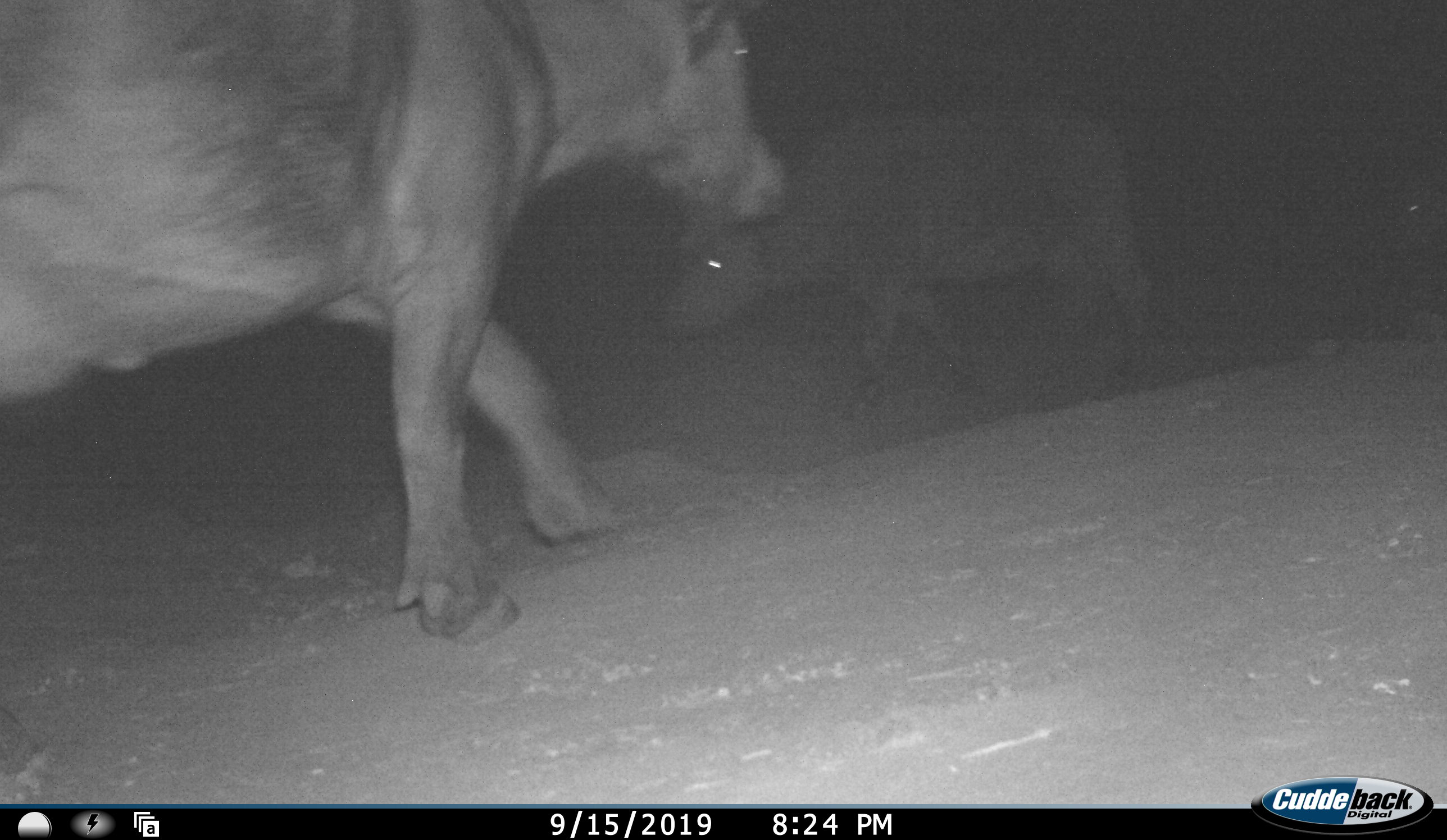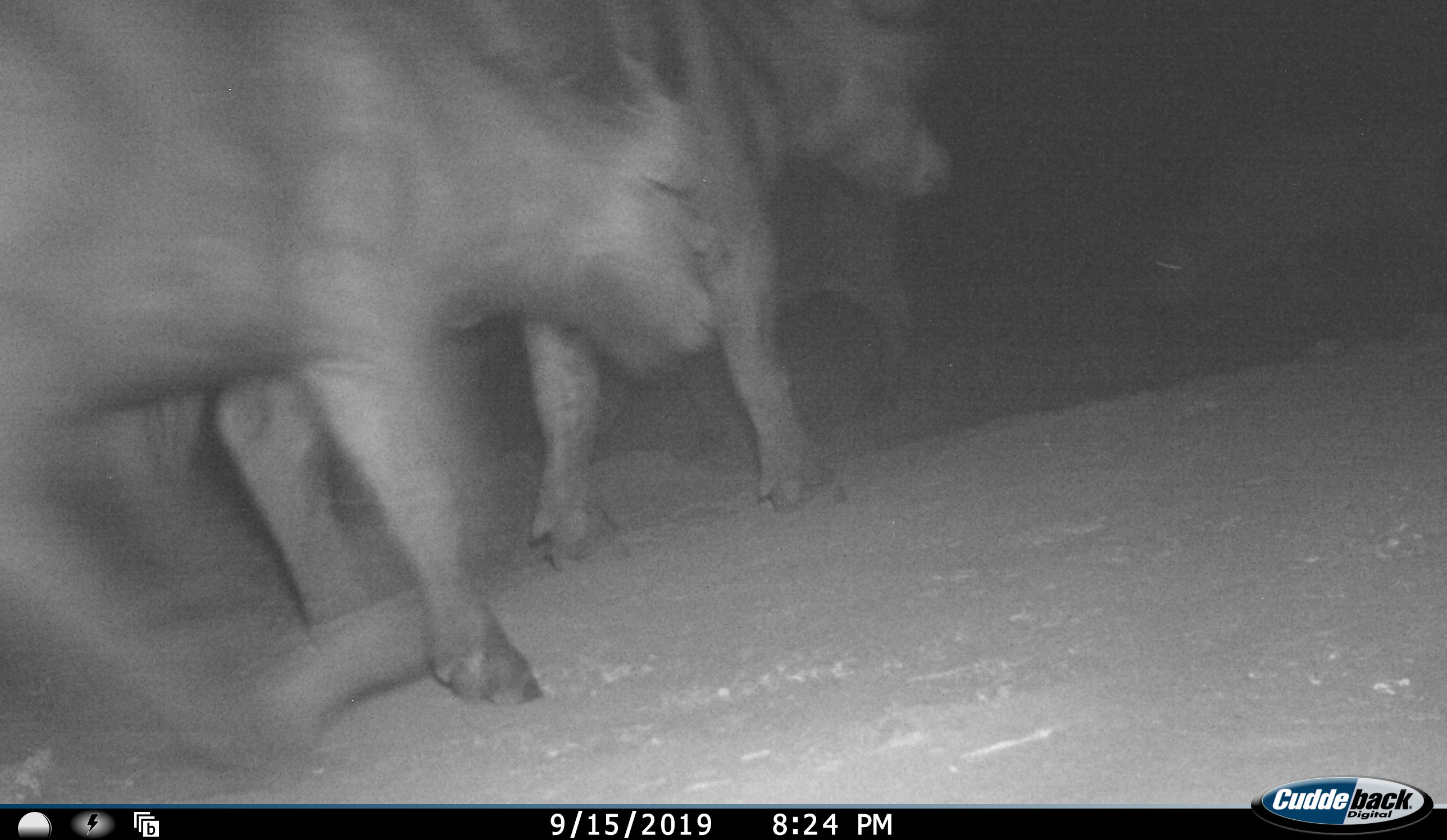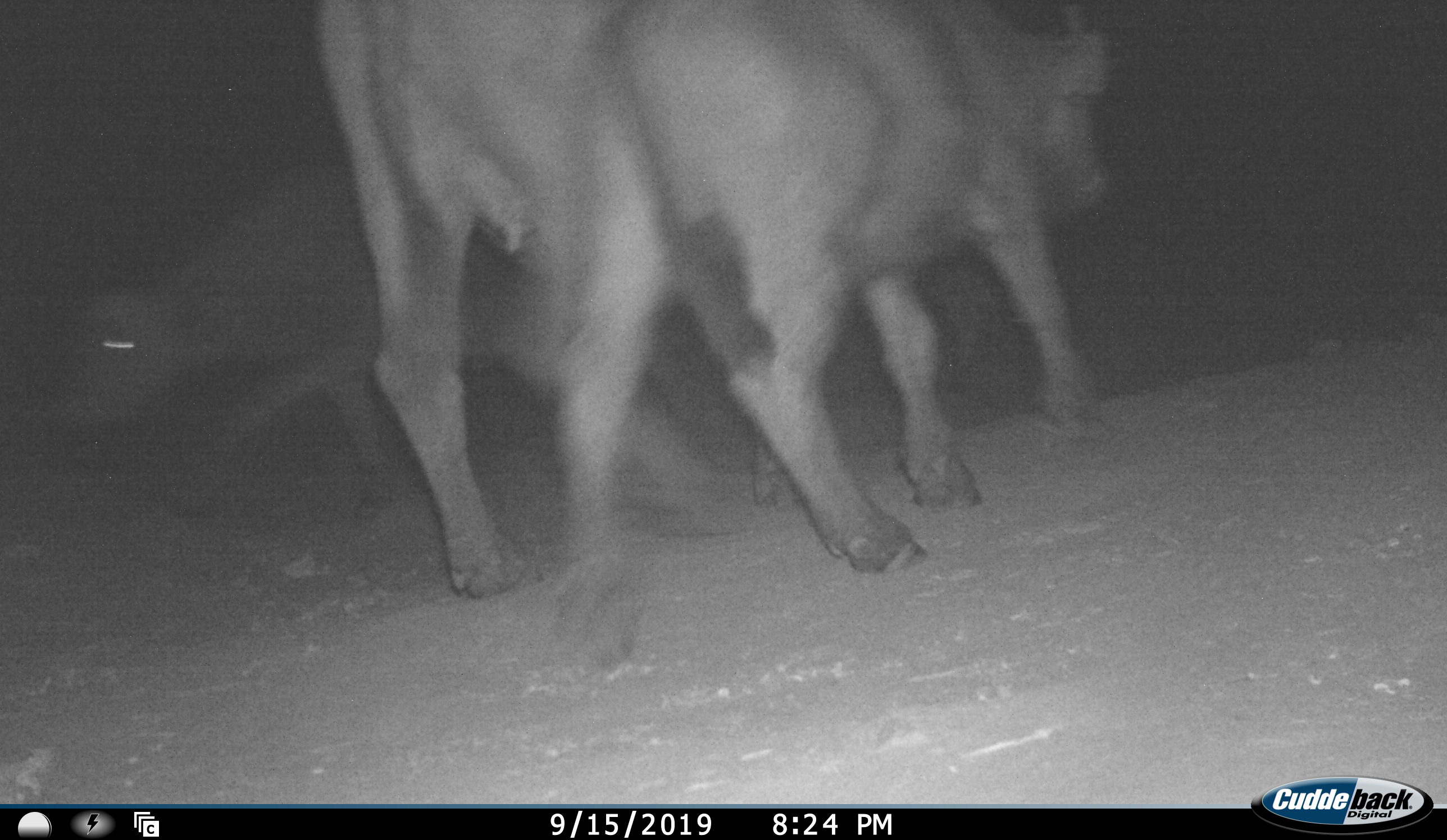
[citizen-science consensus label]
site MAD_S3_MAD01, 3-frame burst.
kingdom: Animalia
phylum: Chordata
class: Mammalia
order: Artiodactyla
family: Bovidae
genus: Syncerus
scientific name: Syncerus caffer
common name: african buffalo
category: buffalo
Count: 4.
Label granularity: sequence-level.